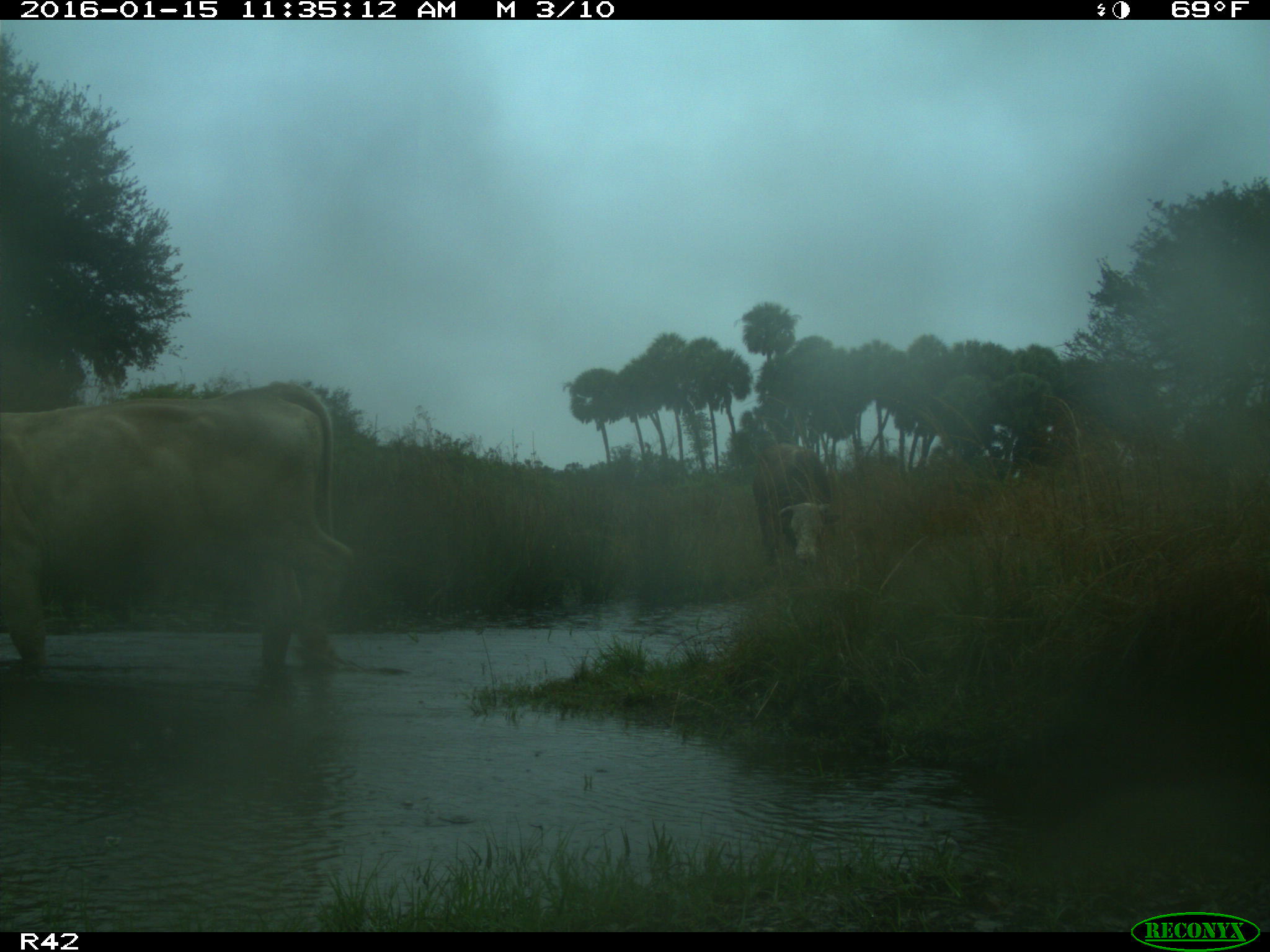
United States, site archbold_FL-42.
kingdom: Animalia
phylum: Chordata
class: Mammalia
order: Artiodactyla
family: Bovidae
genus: Bos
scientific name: Bos taurus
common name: domestic cow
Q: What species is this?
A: Bos taurus (domestic cow).